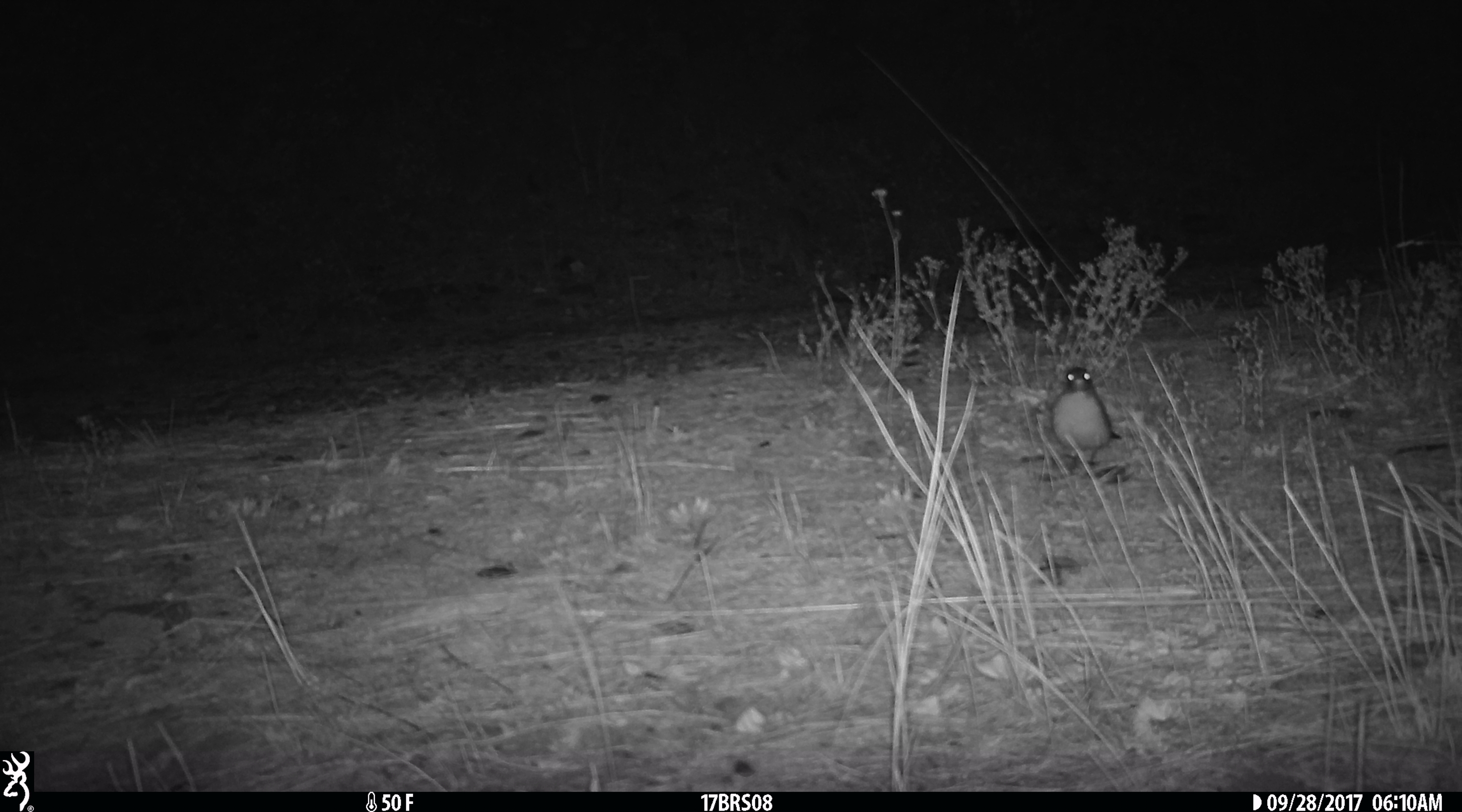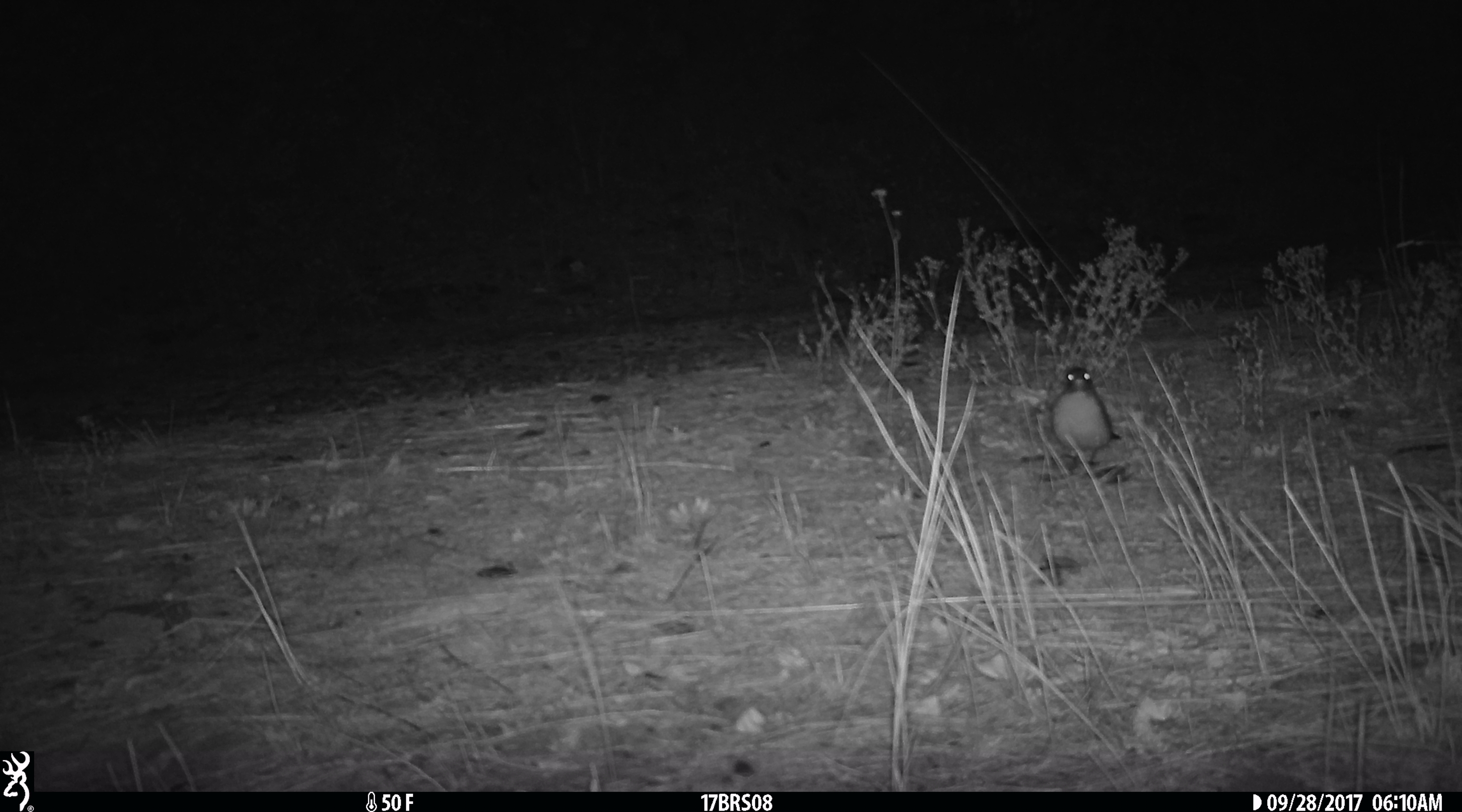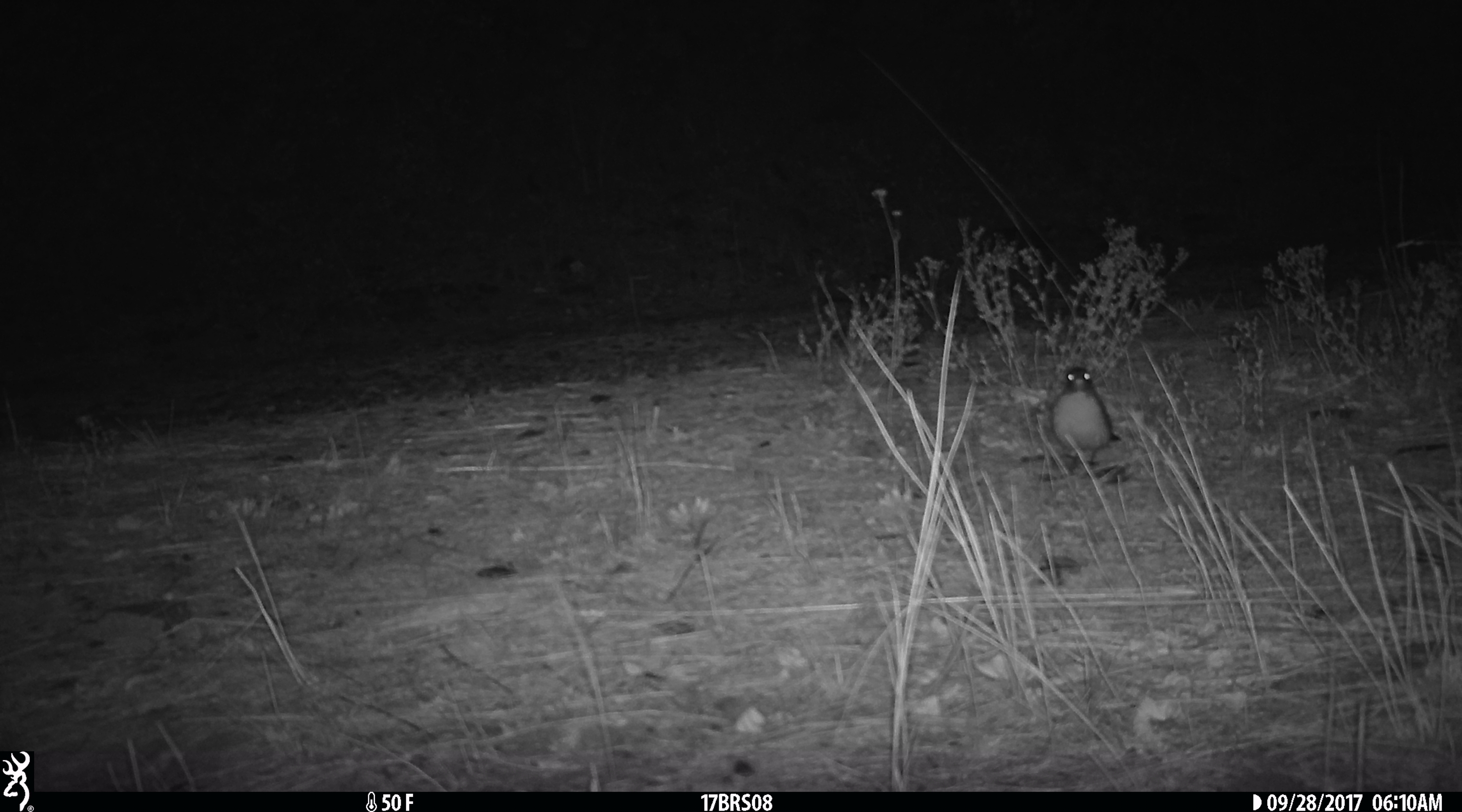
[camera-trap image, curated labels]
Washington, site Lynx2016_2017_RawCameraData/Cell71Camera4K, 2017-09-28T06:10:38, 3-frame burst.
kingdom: Animalia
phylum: Chordata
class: Aves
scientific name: Aves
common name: birds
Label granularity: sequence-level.